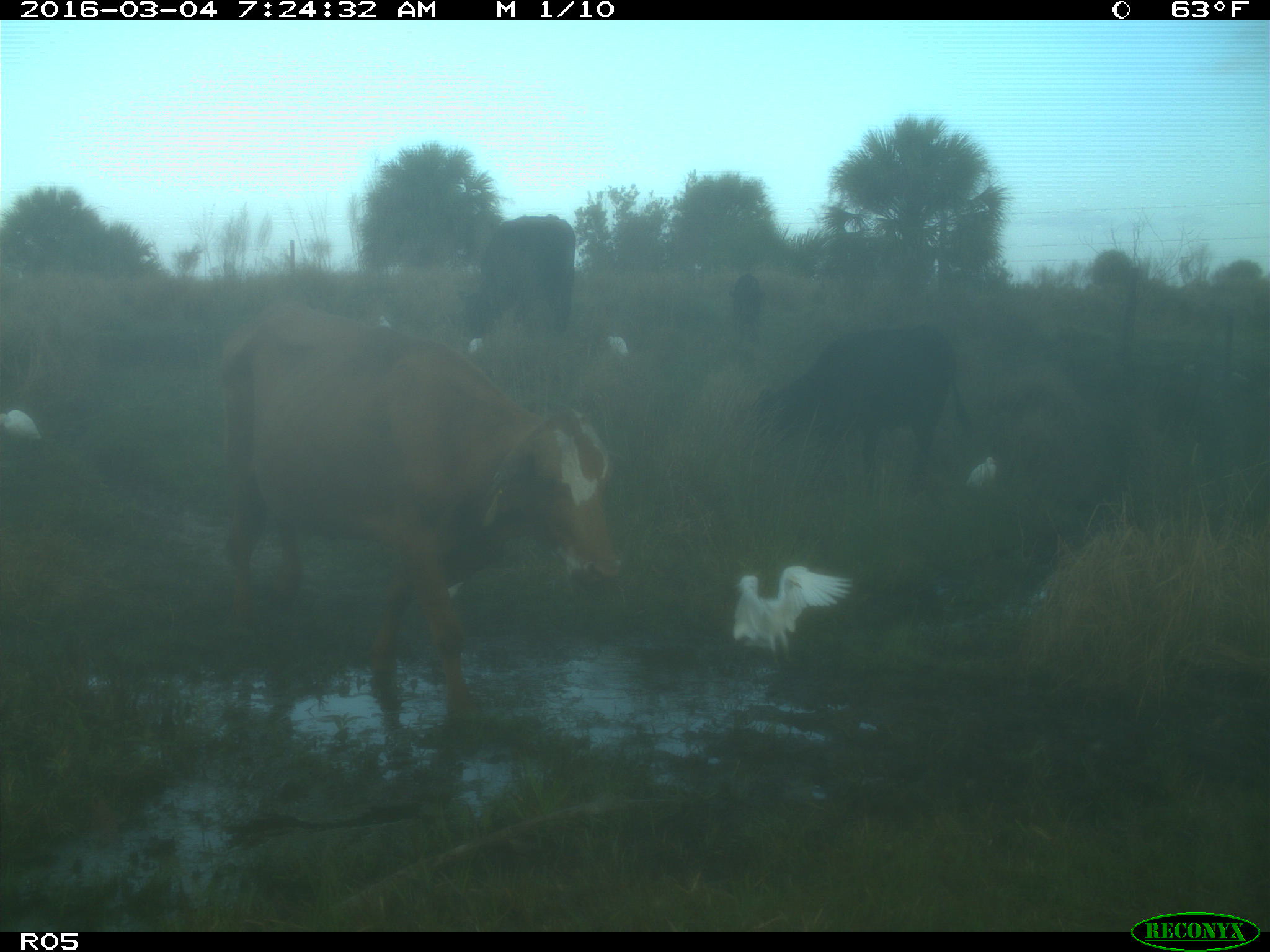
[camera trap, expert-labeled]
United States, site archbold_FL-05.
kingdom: Animalia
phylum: Chordata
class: Mammalia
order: Artiodactyla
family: Bovidae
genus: Bos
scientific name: Bos taurus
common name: domestic cow